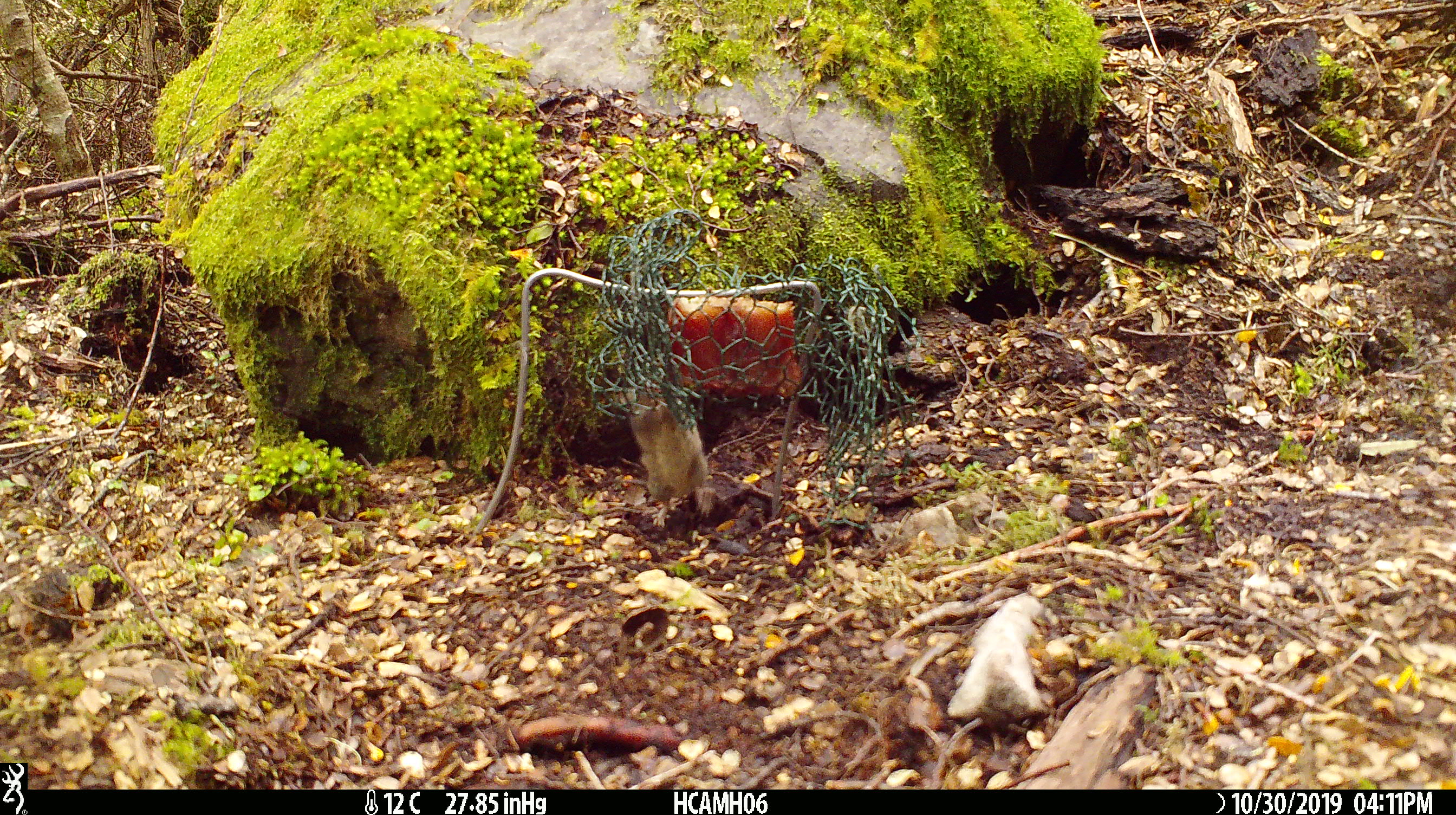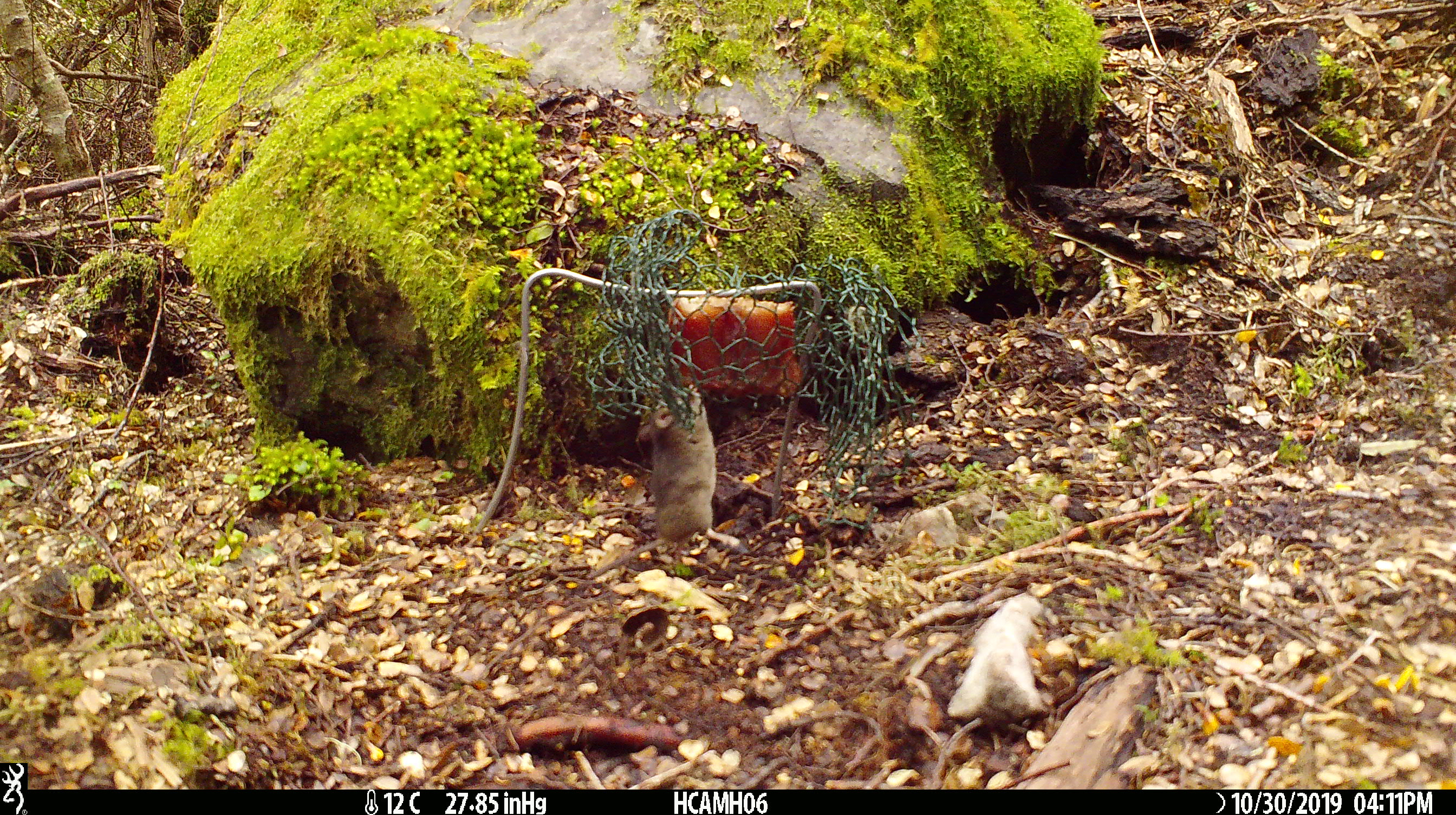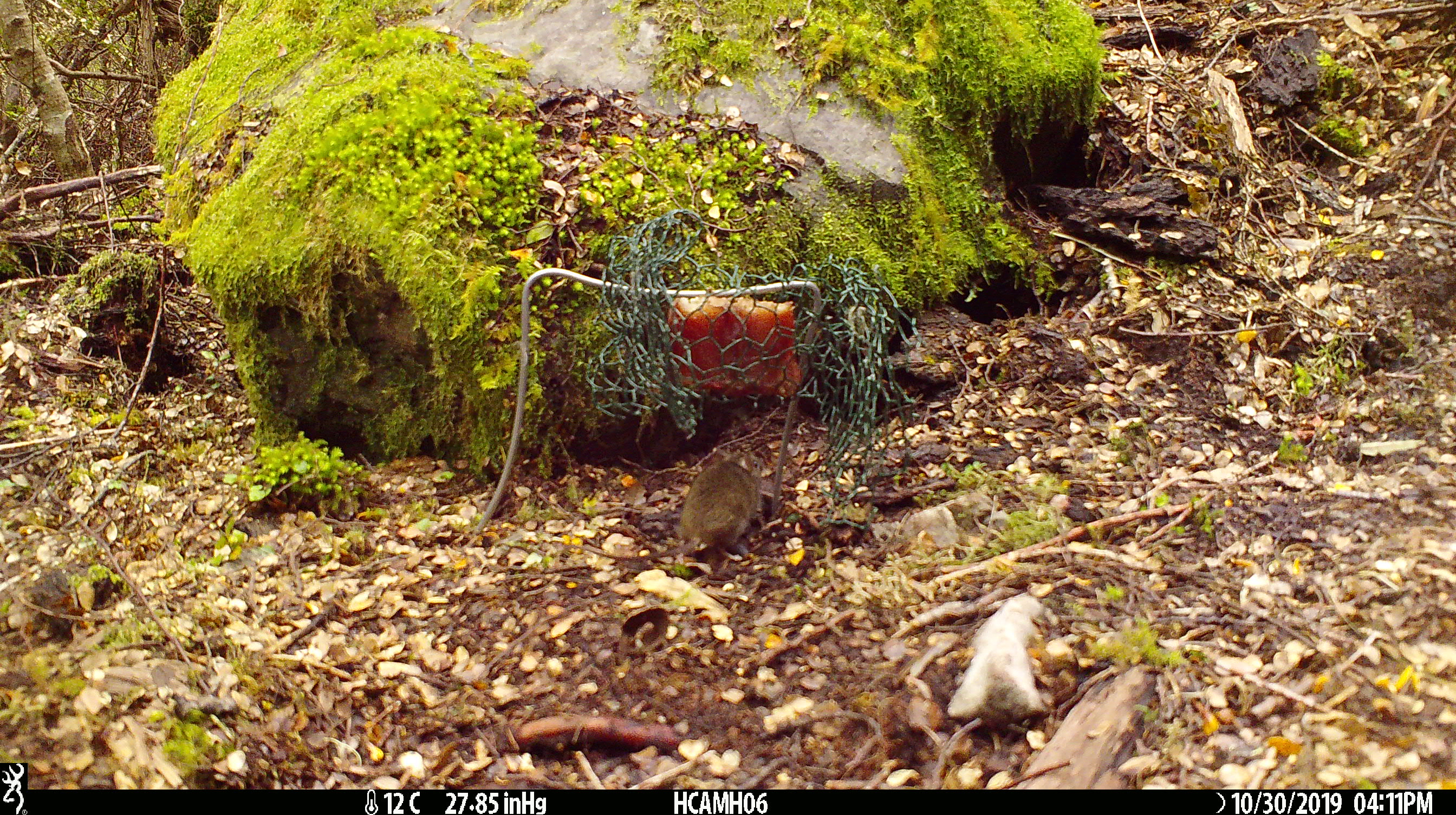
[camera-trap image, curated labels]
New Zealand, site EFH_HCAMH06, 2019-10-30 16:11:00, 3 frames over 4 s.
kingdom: Animalia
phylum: Chordata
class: Mammalia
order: Rodentia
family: Muridae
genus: Mus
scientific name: Mus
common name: mouse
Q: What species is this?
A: Mouse (Mus).